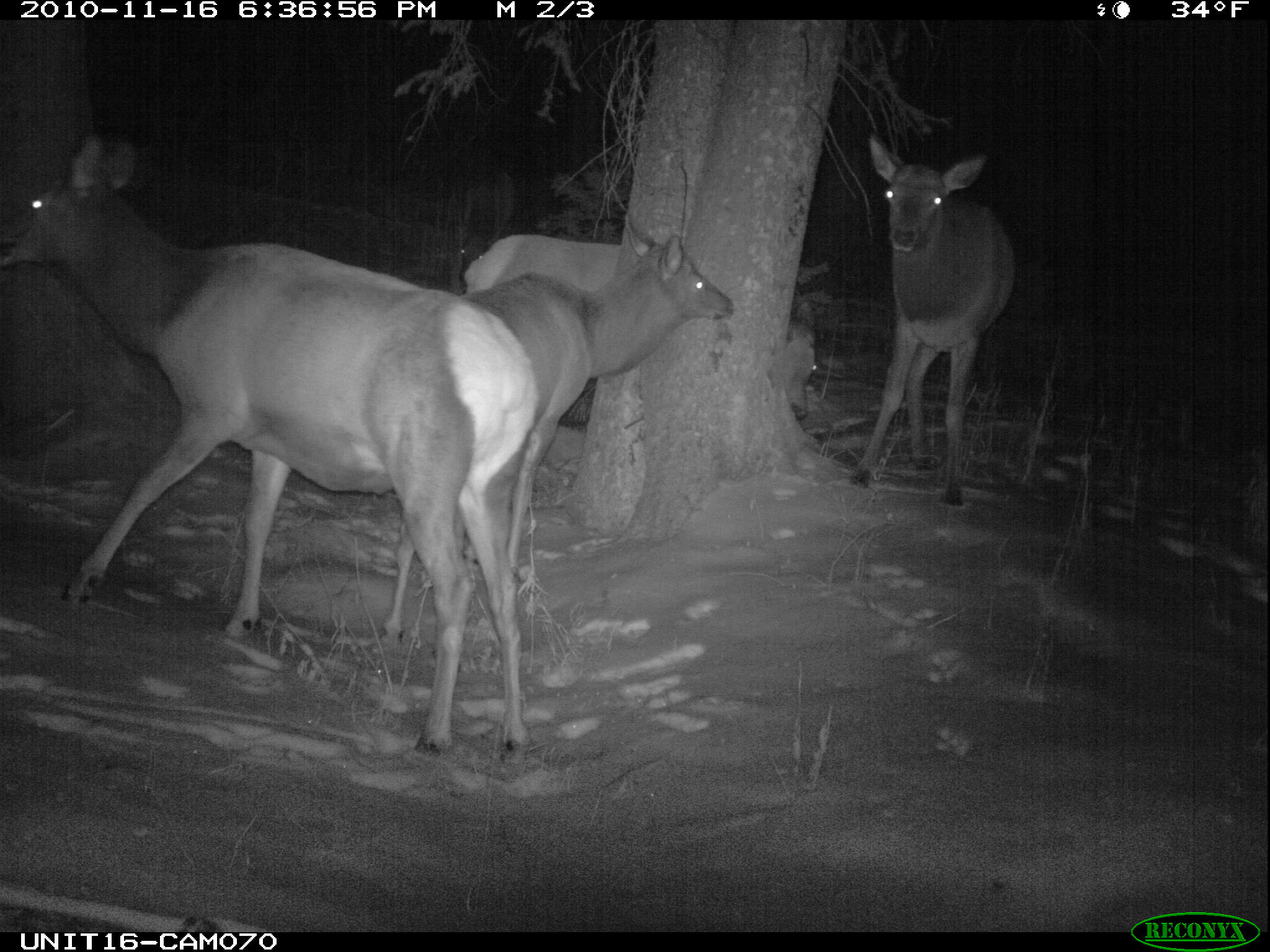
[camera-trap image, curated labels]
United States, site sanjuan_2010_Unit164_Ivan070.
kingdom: Animalia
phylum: Chordata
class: Mammalia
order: Artiodactyla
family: Cervidae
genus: Cervus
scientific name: Cervus elaphus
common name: red deer